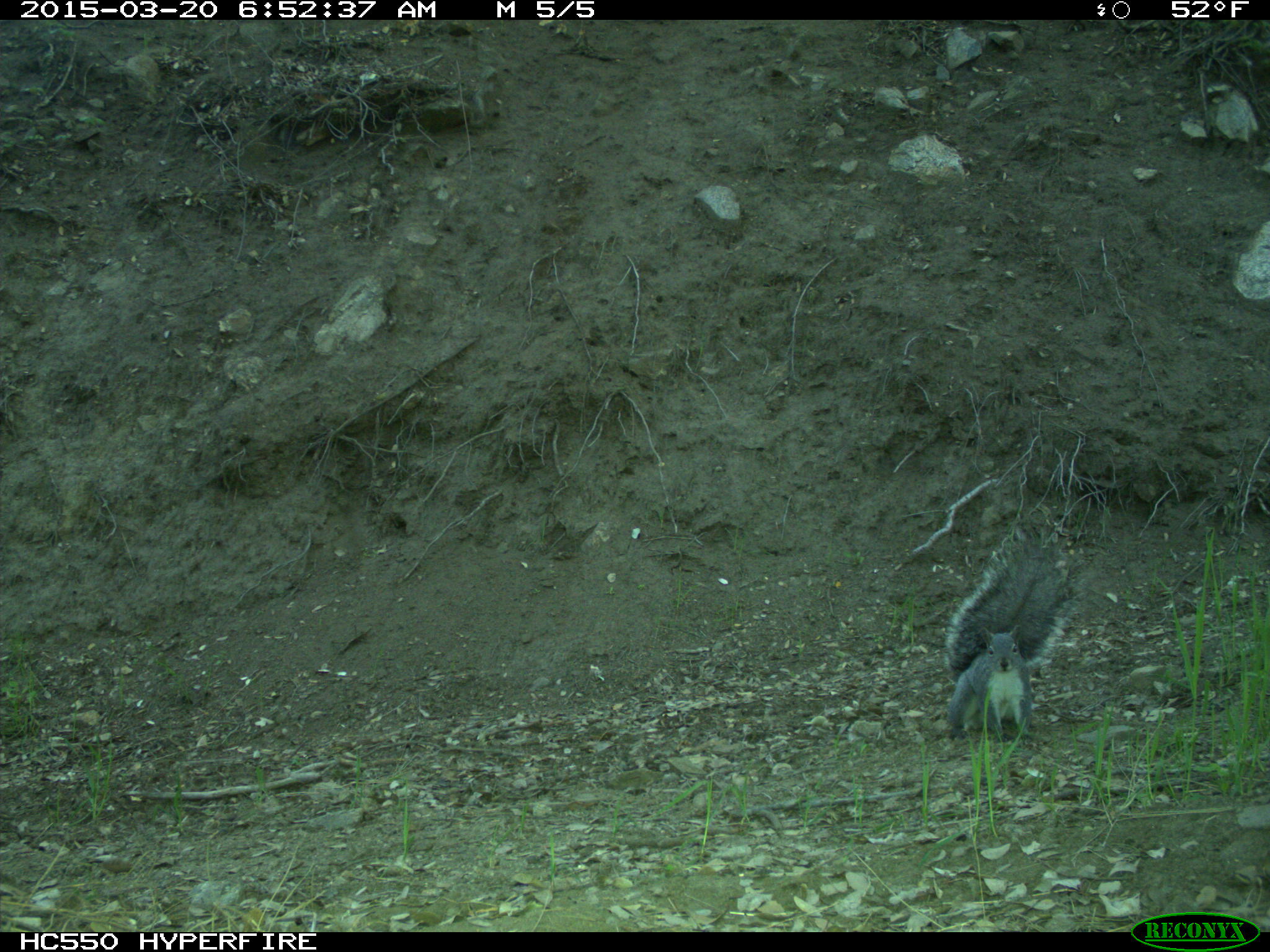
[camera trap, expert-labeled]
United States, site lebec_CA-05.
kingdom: Animalia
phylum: Chordata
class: Mammalia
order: Rodentia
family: Sciuridae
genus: Sciurus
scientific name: Sciurus carolinensis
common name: eastern gray squirrel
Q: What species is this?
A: Sciurus carolinensis (eastern gray squirrel).